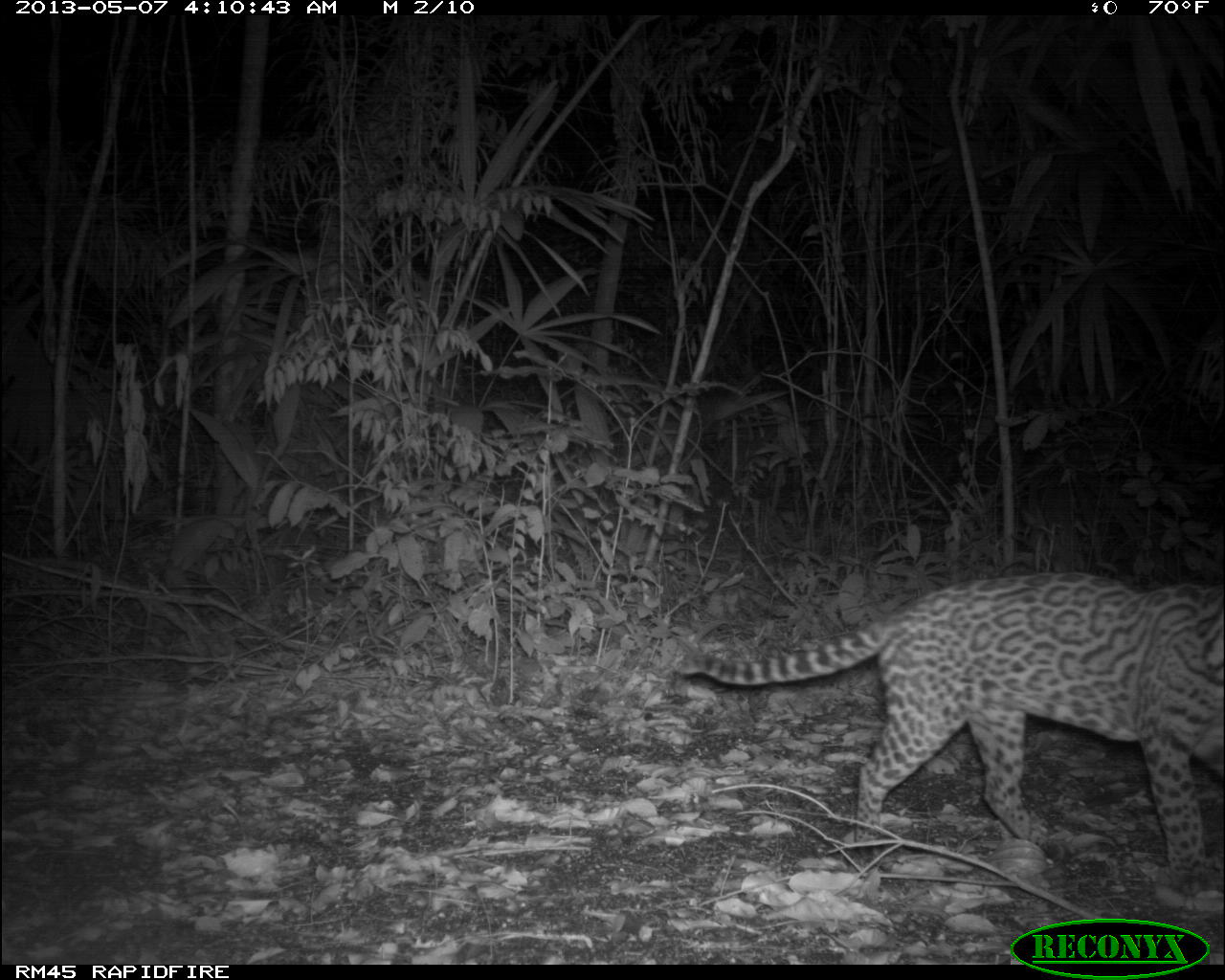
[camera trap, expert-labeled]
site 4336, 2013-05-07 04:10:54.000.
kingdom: Animalia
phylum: Chordata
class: Mammalia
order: Carnivora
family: Felidae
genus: Leopardus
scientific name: Leopardus pardalis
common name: ocelot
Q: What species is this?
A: Leopardus pardalis (ocelot).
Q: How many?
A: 1.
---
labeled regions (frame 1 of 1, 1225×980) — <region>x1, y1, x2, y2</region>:
leopardus pardalis: <region>670, 568, 1225, 875</region>